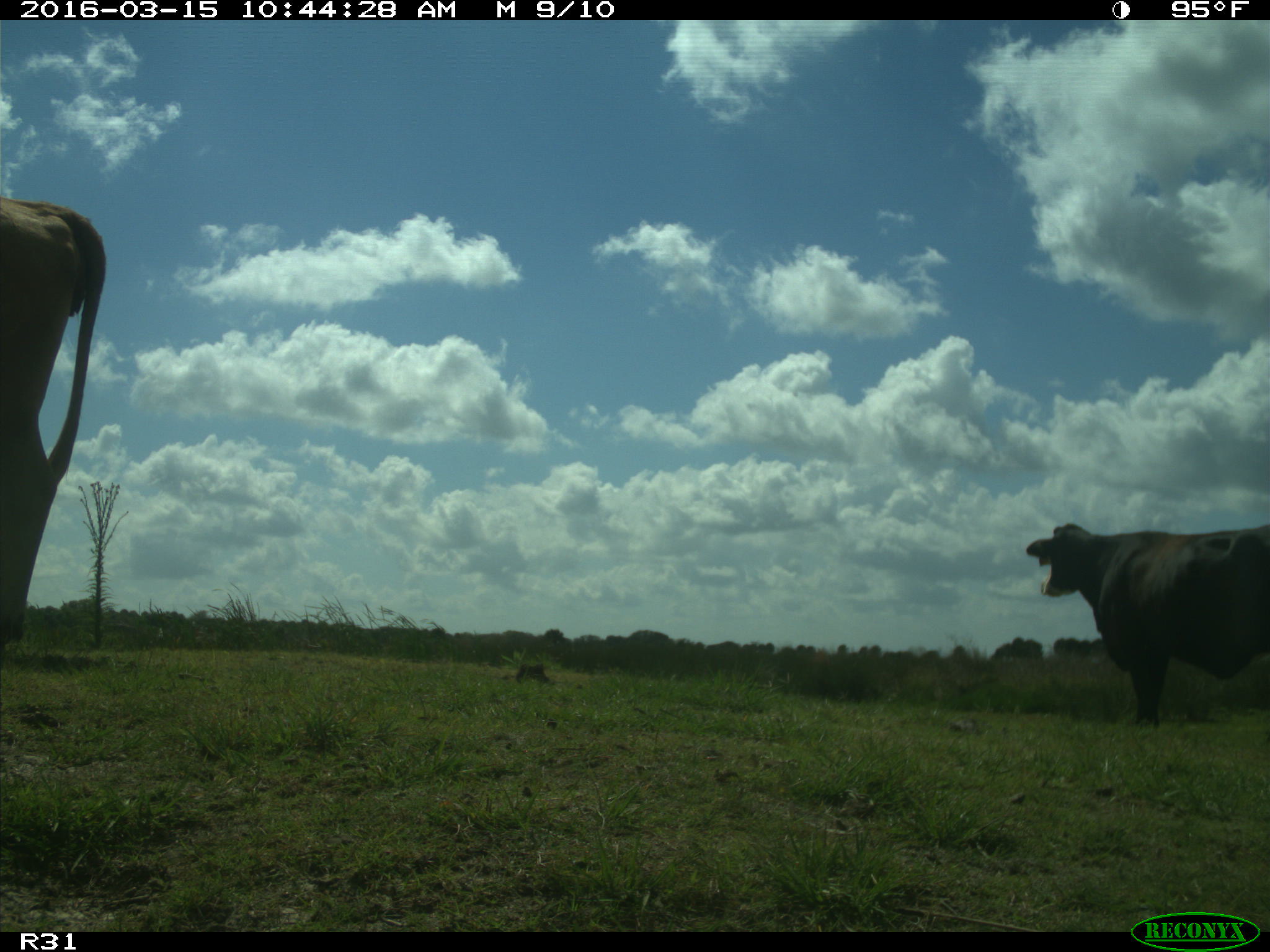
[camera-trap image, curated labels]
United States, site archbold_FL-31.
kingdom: Animalia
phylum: Chordata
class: Mammalia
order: Artiodactyla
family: Bovidae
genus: Bos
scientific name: Bos taurus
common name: domestic cow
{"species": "Bos taurus (domestic cow)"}